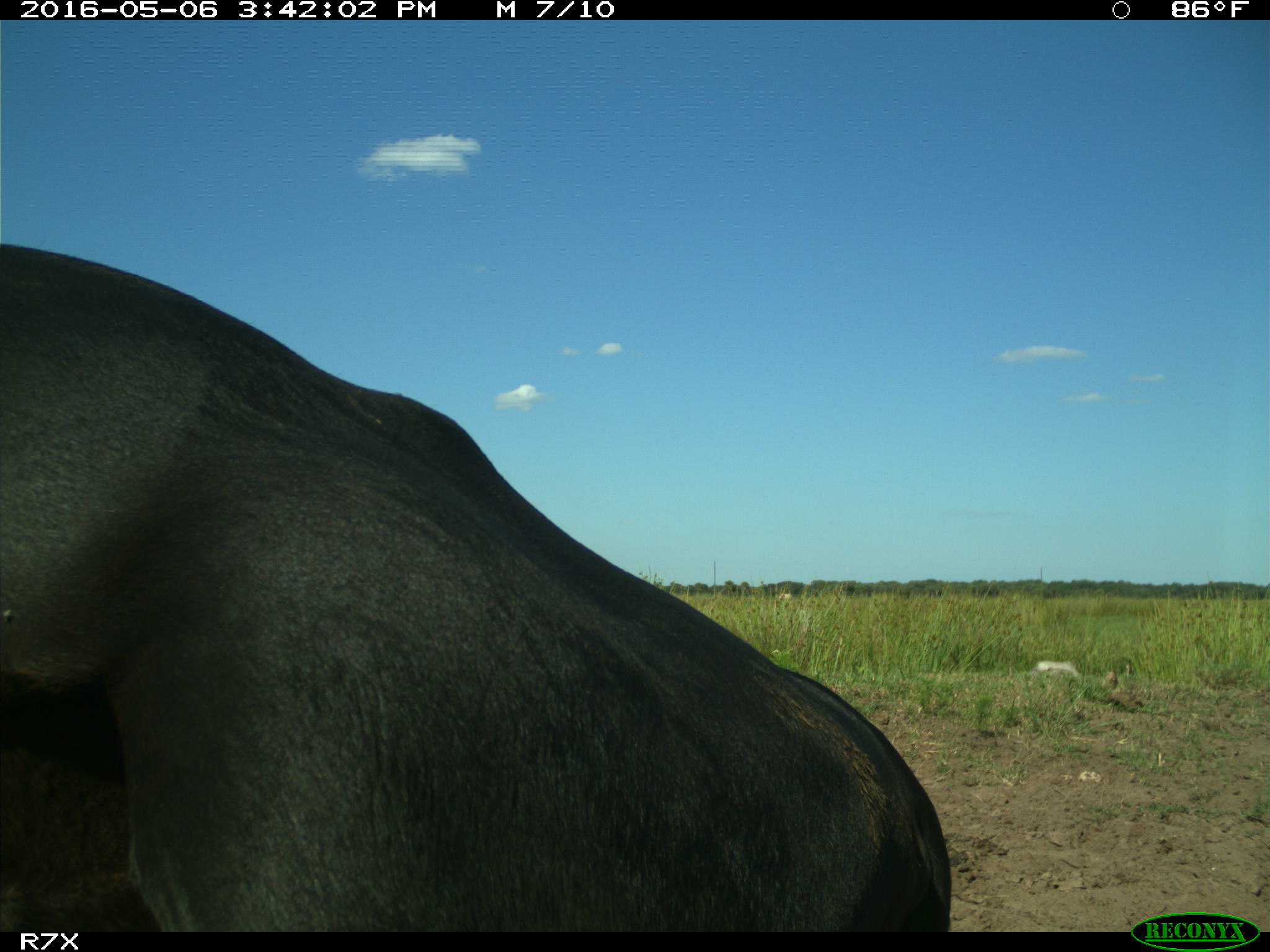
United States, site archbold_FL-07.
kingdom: Animalia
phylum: Chordata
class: Mammalia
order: Artiodactyla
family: Bovidae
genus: Bos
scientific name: Bos taurus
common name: domestic cow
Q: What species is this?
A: Bos taurus (domestic cow).